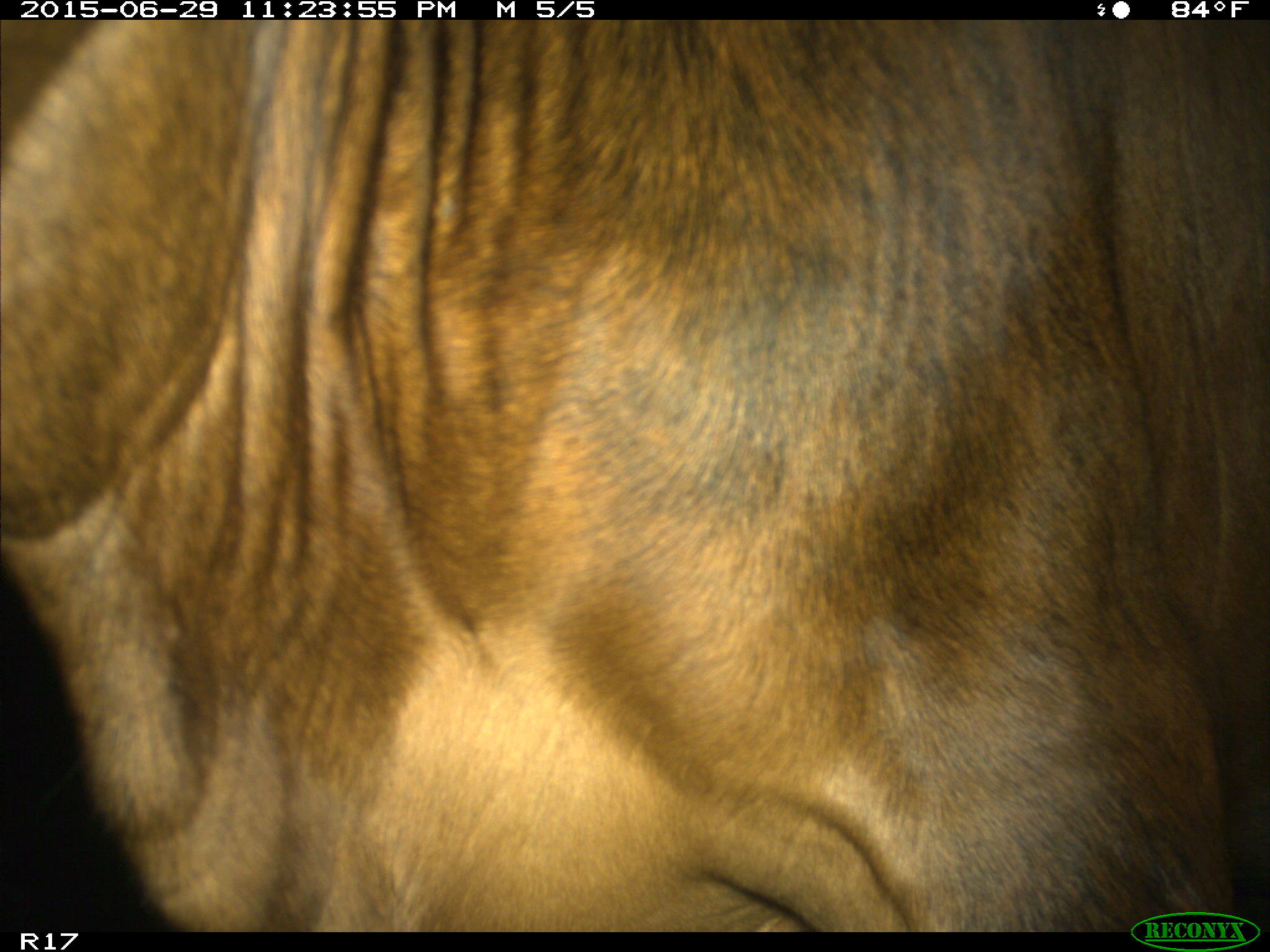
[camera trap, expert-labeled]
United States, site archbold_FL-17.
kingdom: Animalia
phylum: Chordata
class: Mammalia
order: Artiodactyla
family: Bovidae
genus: Bos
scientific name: Bos taurus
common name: domestic cow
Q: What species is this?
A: Bos taurus (domestic cow).